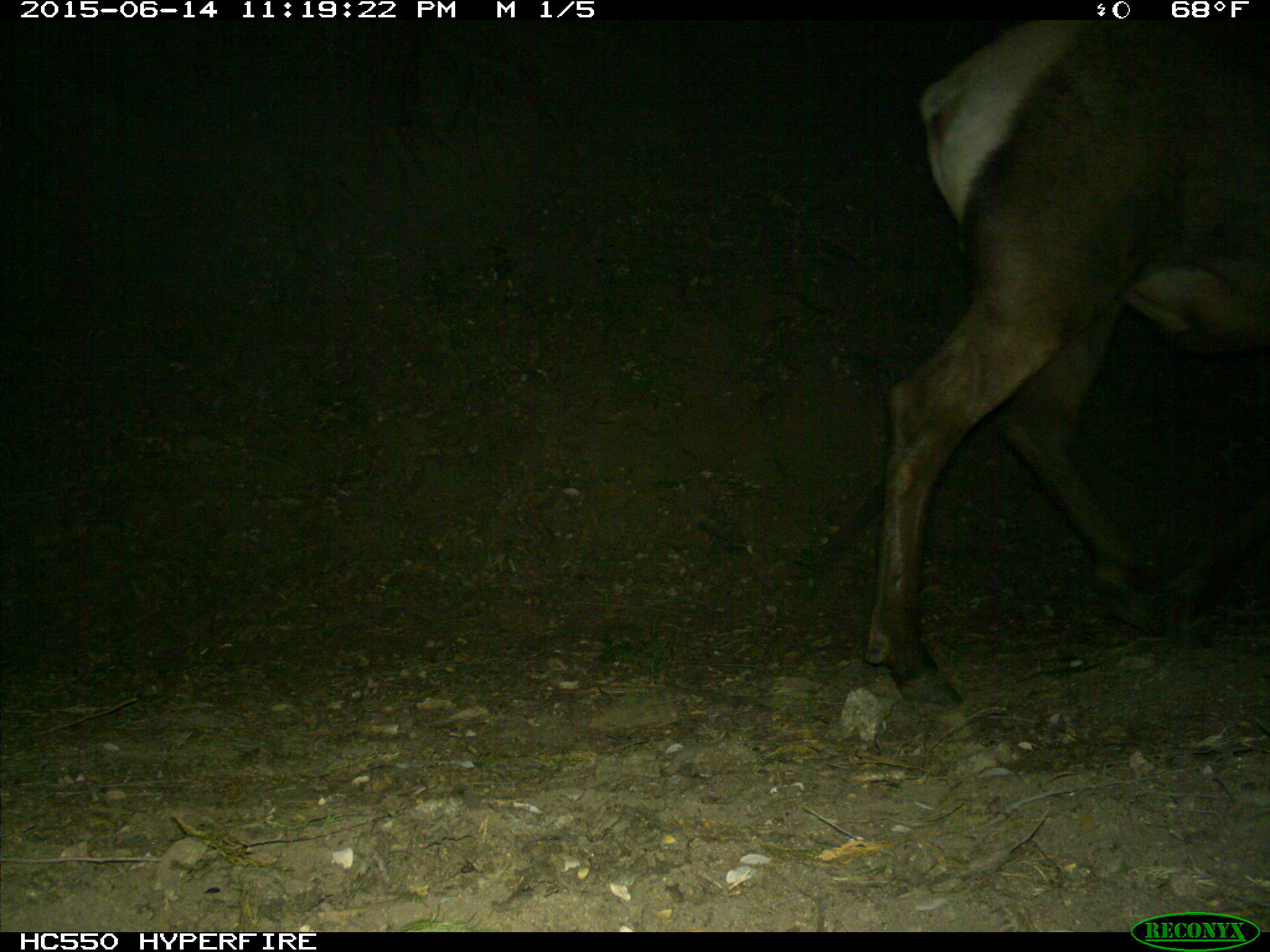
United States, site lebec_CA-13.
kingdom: Animalia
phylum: Chordata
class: Mammalia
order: Artiodactyla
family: Cervidae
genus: Cervus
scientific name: Cervus canadensis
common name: elk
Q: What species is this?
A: Cervus canadensis (elk).